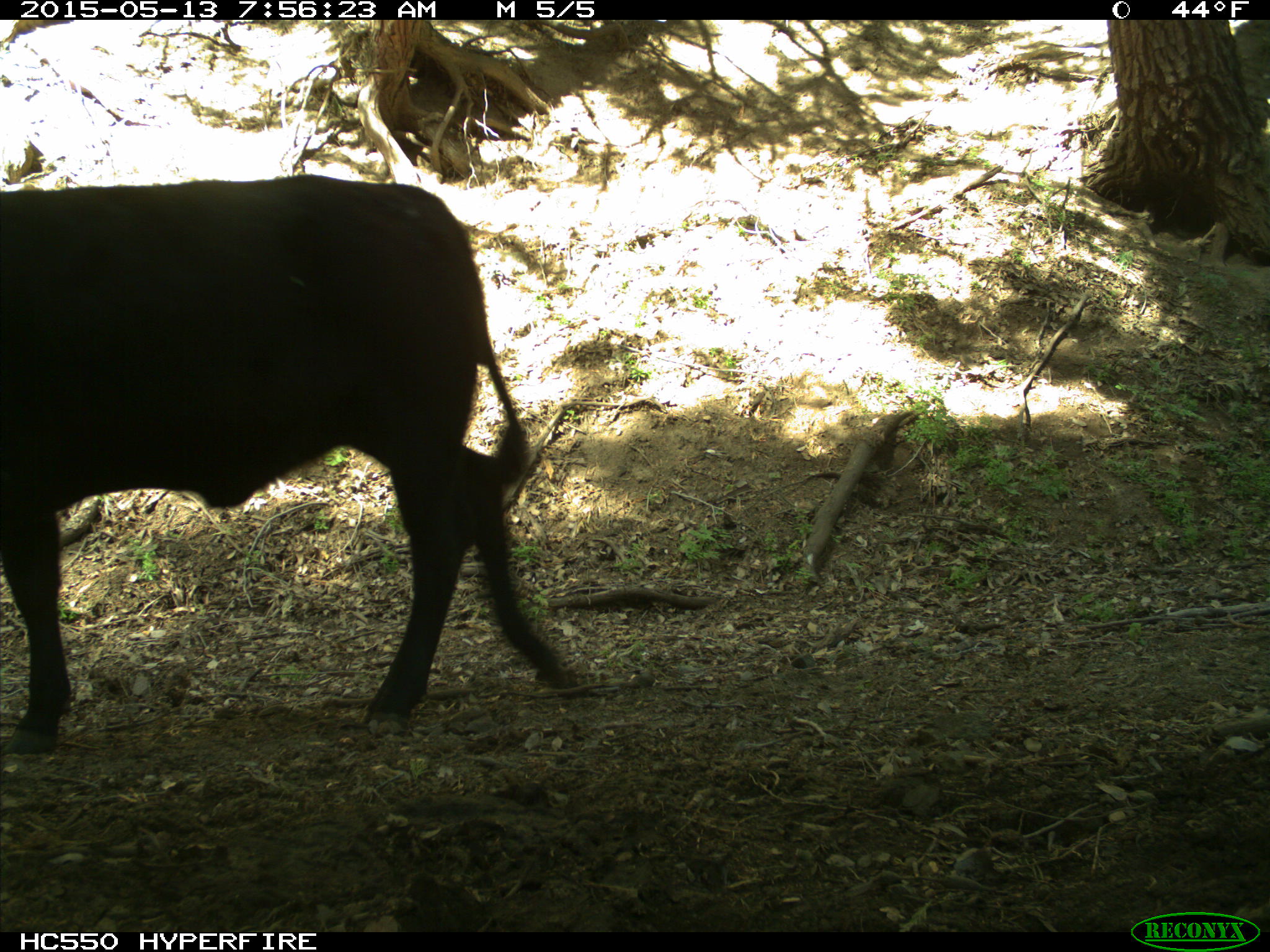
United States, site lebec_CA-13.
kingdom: Animalia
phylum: Chordata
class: Mammalia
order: Artiodactyla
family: Bovidae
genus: Bos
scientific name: Bos taurus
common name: domestic cow